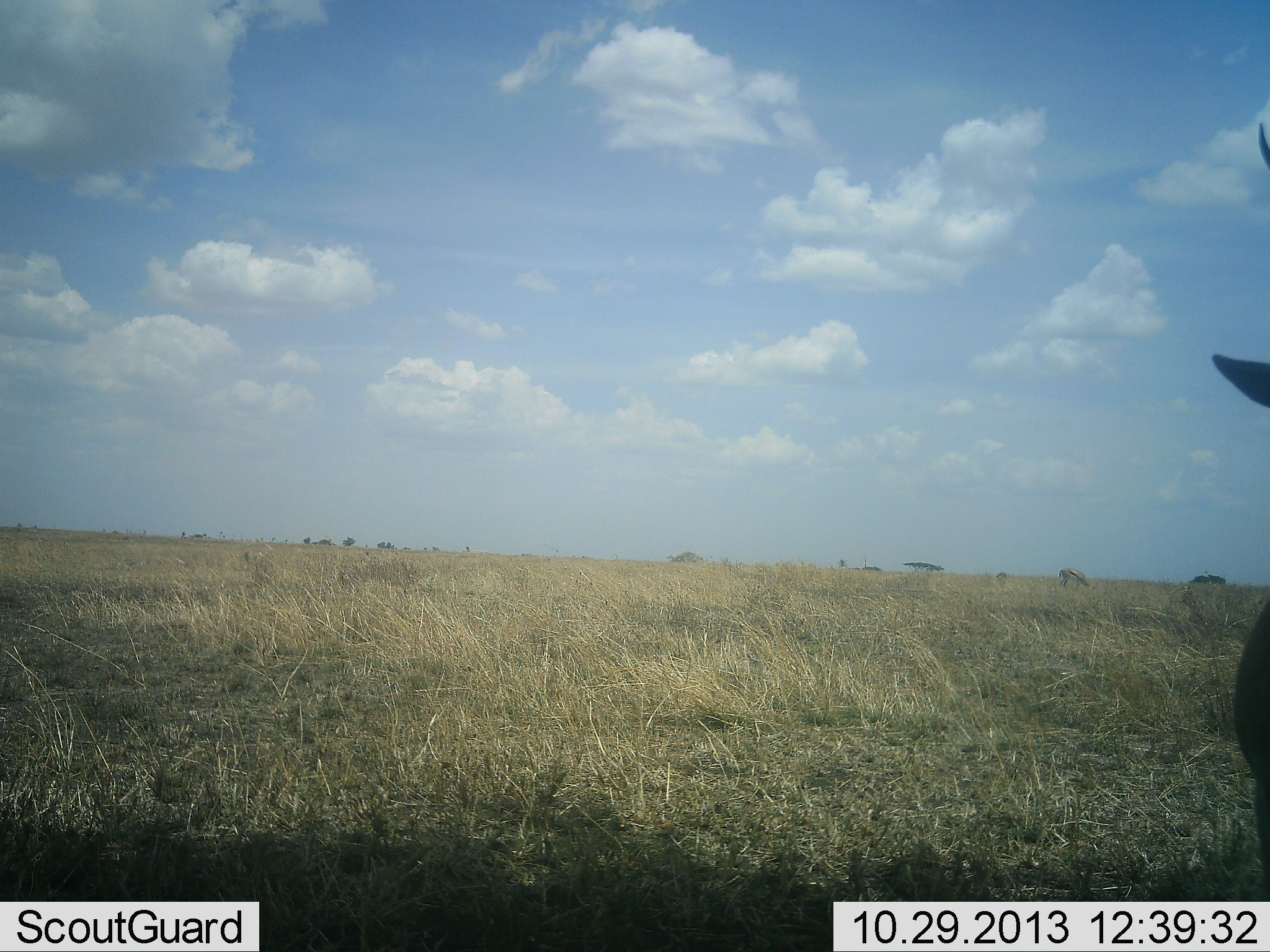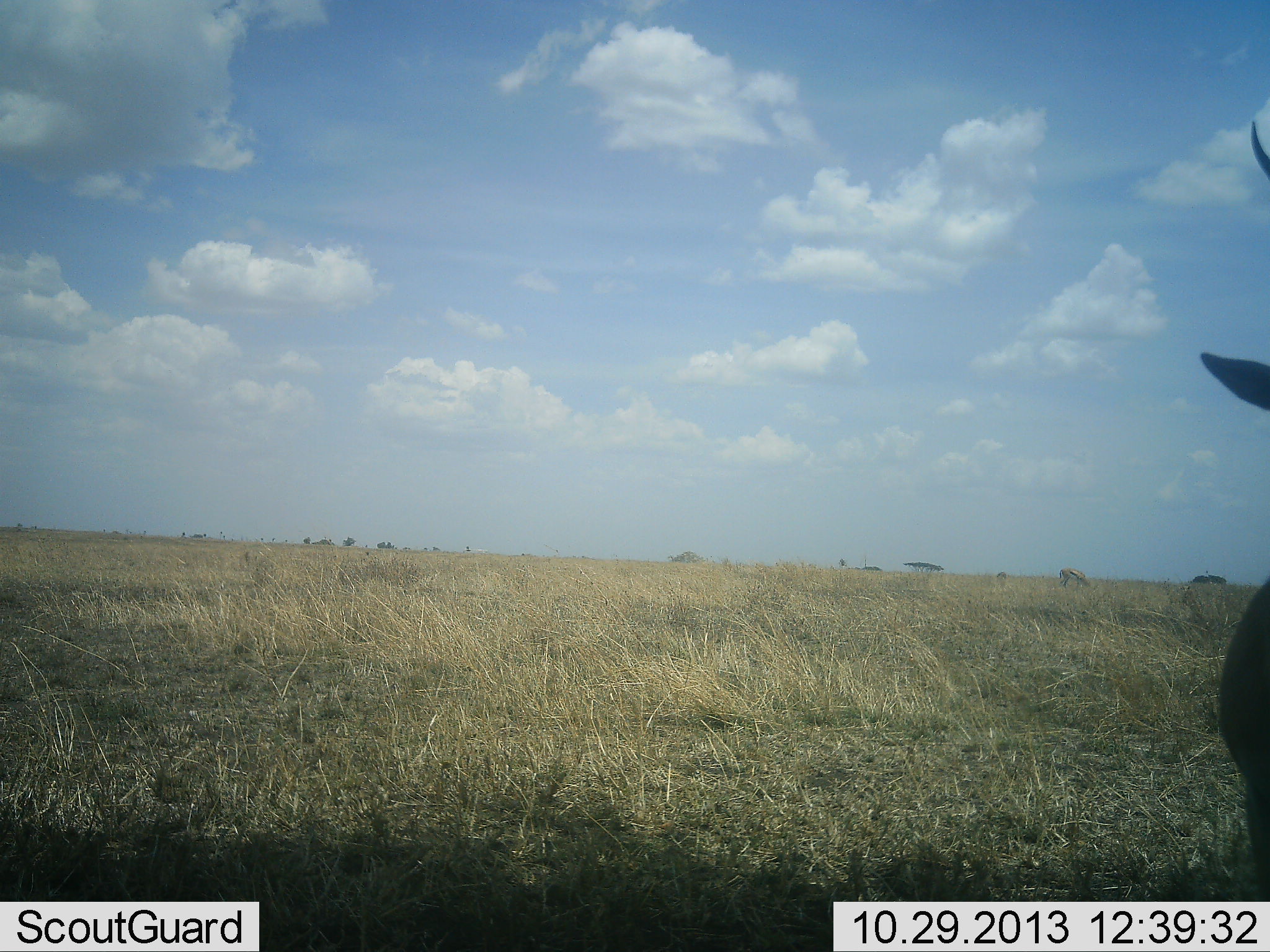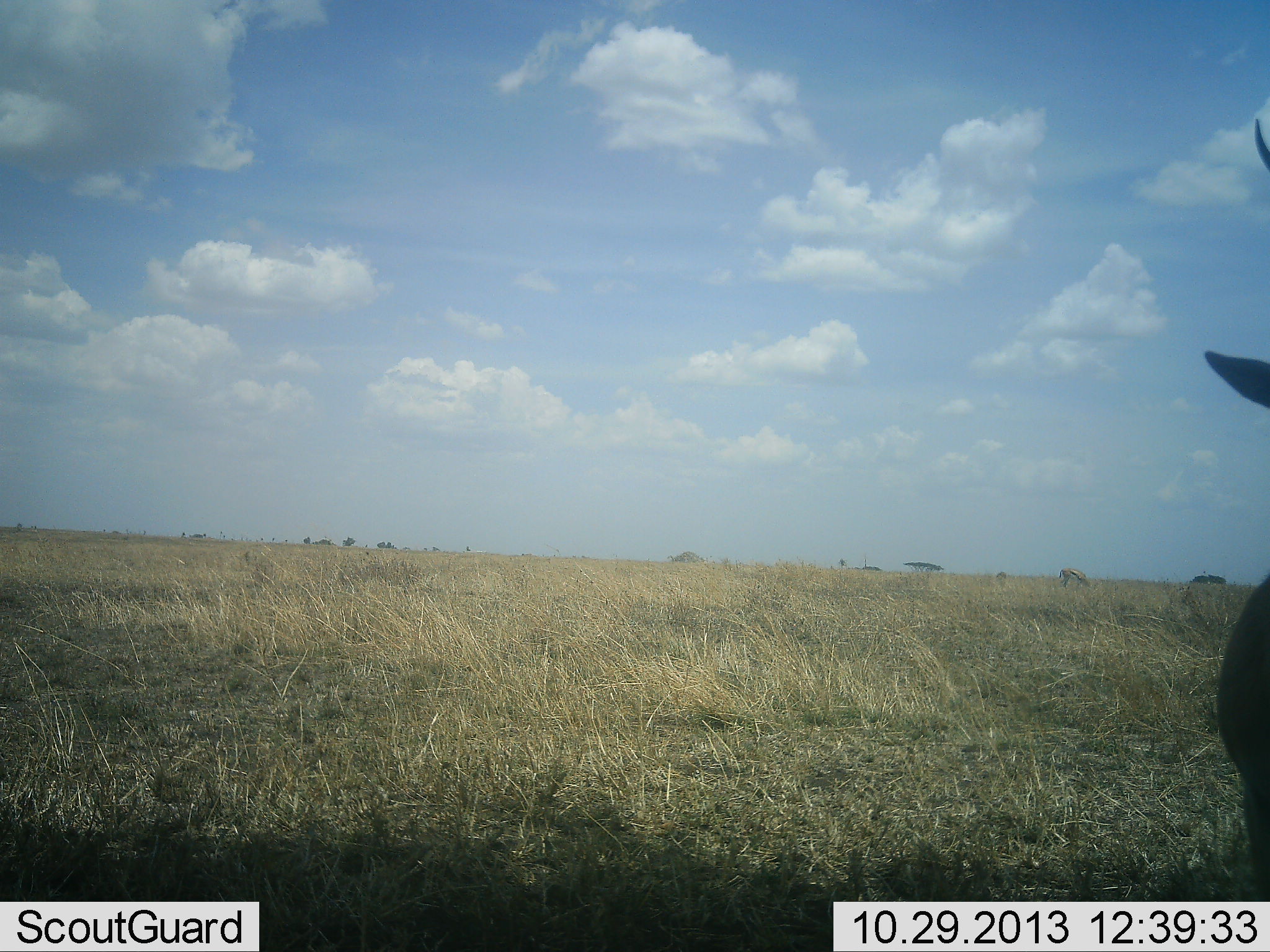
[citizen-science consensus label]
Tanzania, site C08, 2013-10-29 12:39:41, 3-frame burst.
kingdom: Animalia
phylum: Chordata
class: Mammalia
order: Artiodactyla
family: Bovidae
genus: Eudorcas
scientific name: Eudorcas thomsonii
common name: thomson's gazelle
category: gazellethomsons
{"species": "gazellethomsons (thomson's gazelle) (Eudorcas thomsonii)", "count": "1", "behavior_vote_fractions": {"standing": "100%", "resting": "0%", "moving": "0%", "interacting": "0%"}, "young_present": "0%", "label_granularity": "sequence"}